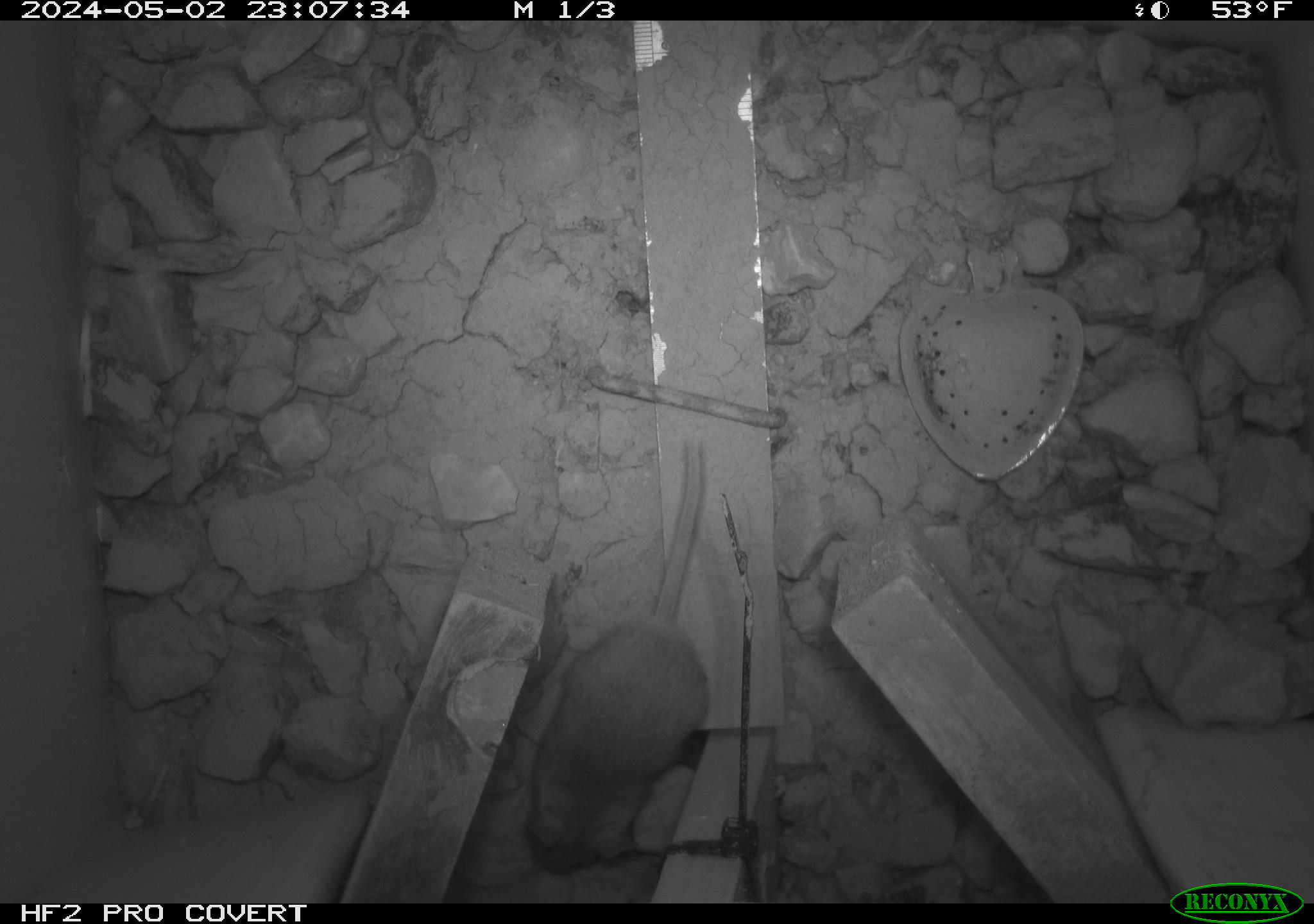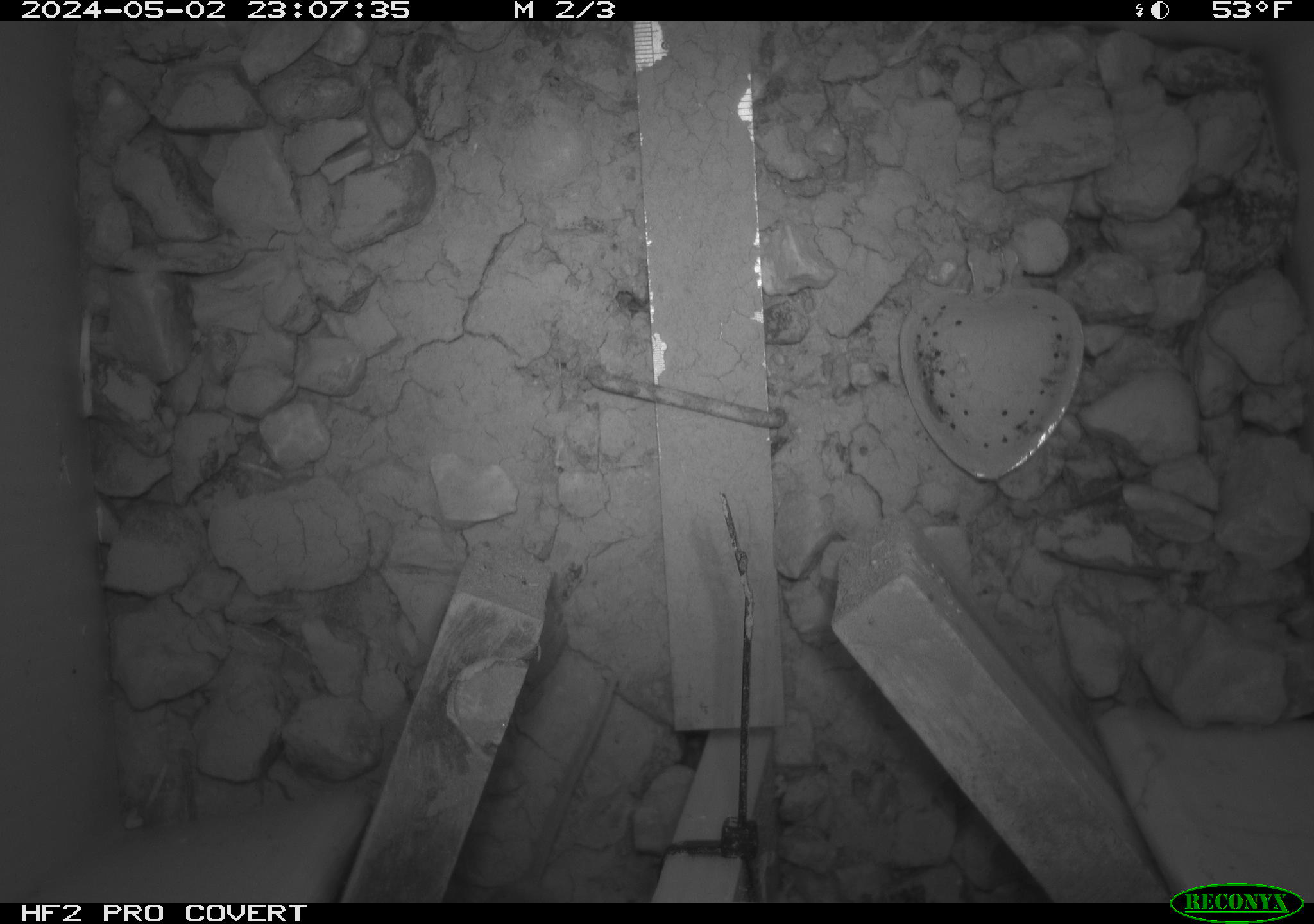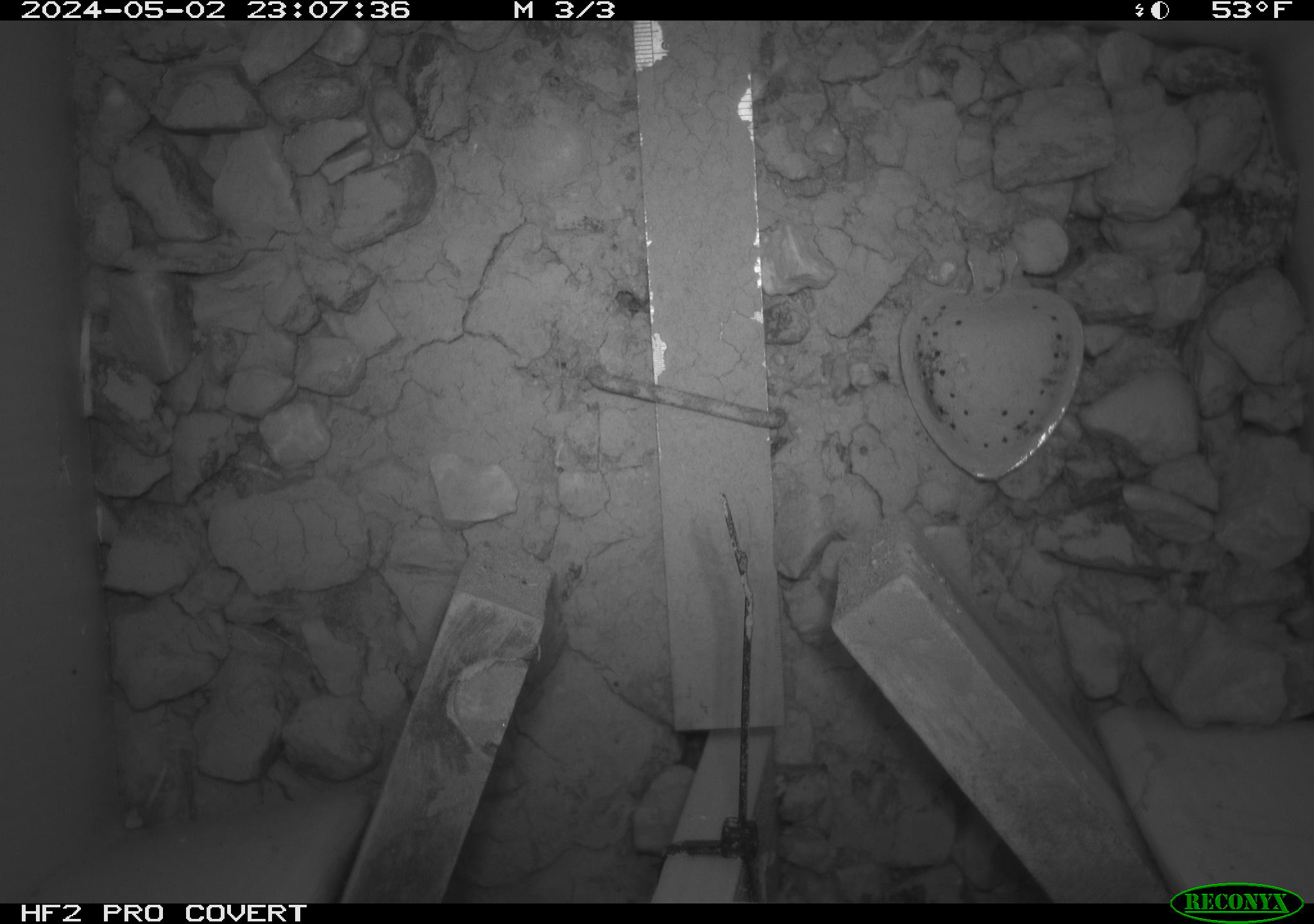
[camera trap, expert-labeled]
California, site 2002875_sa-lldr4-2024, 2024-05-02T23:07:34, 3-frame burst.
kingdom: Animalia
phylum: Chordata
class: Mammalia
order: Rodentia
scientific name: Rodentia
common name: rodent